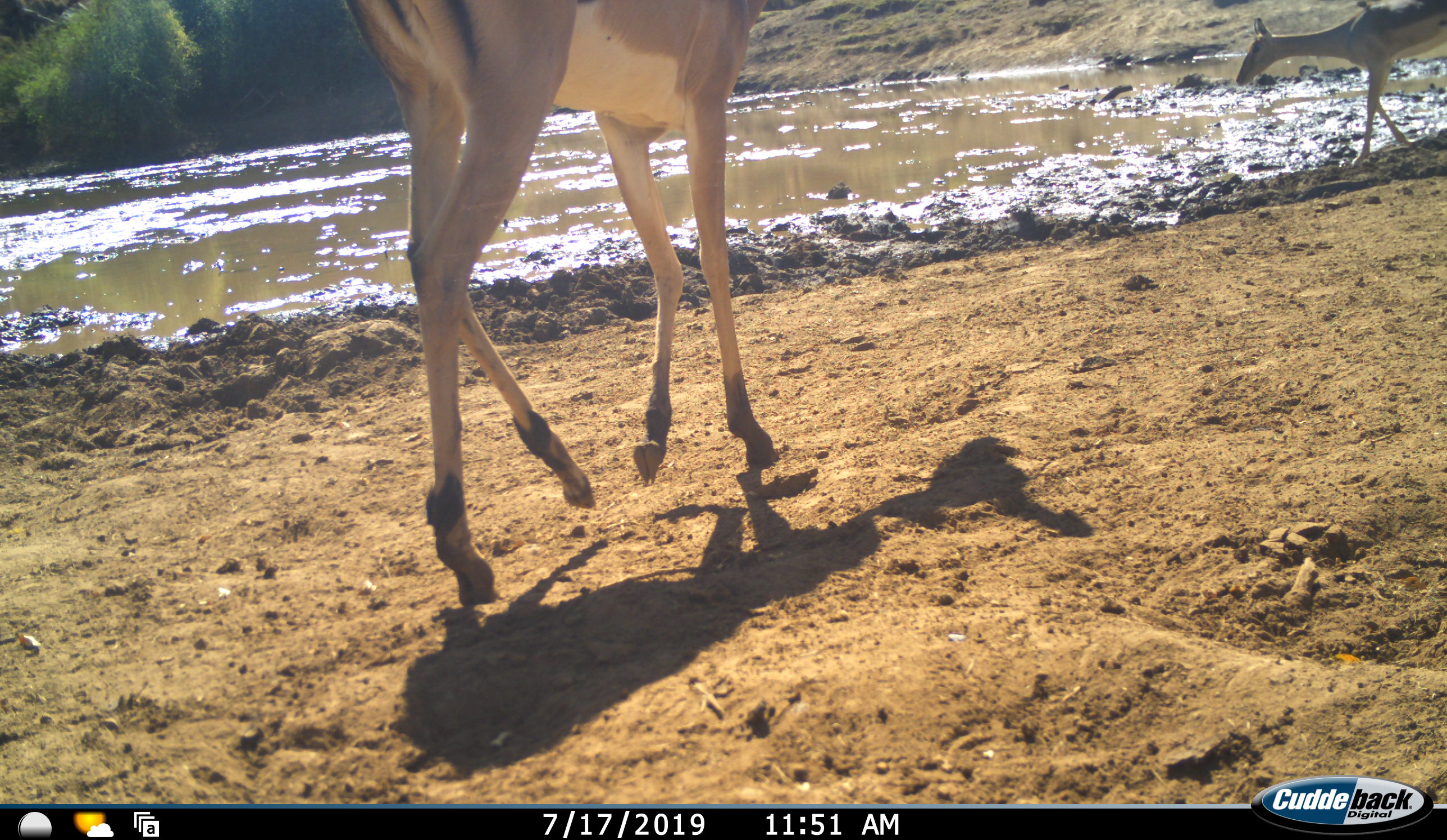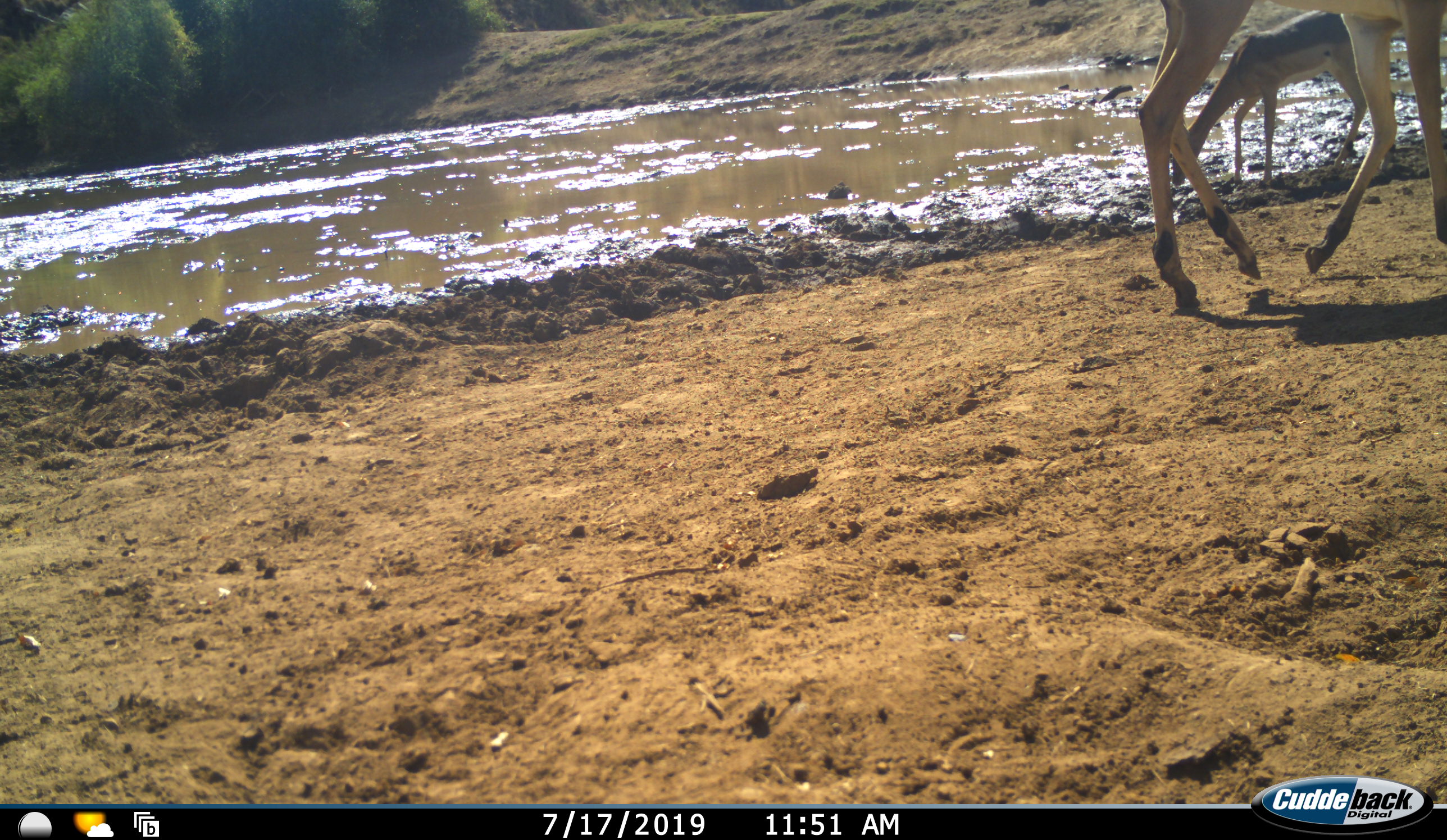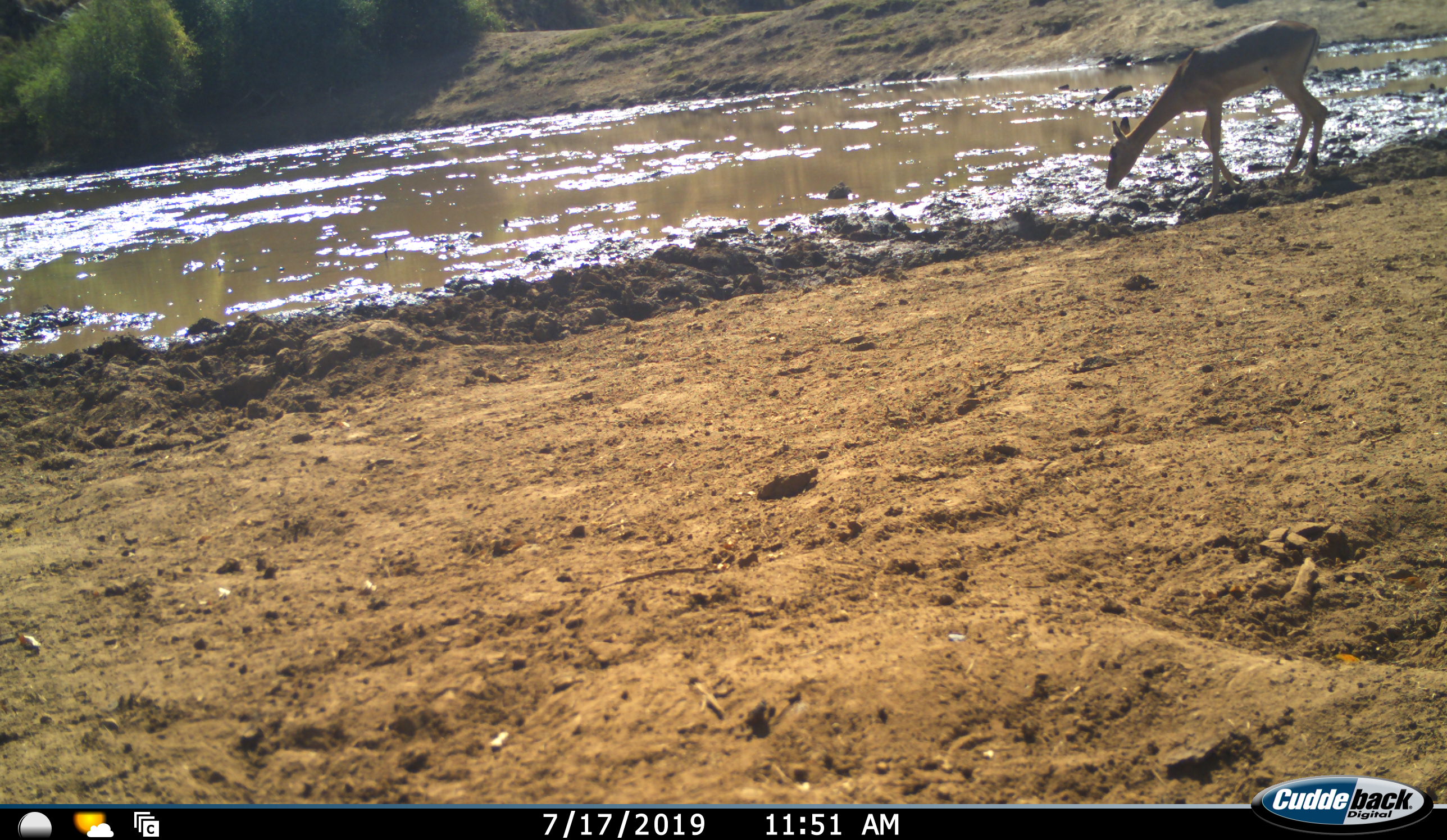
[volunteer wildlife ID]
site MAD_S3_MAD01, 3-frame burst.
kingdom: Animalia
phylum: Chordata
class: Mammalia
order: Artiodactyla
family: Bovidae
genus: Aepyceros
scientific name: Aepyceros melampus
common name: impala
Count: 2.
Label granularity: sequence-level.